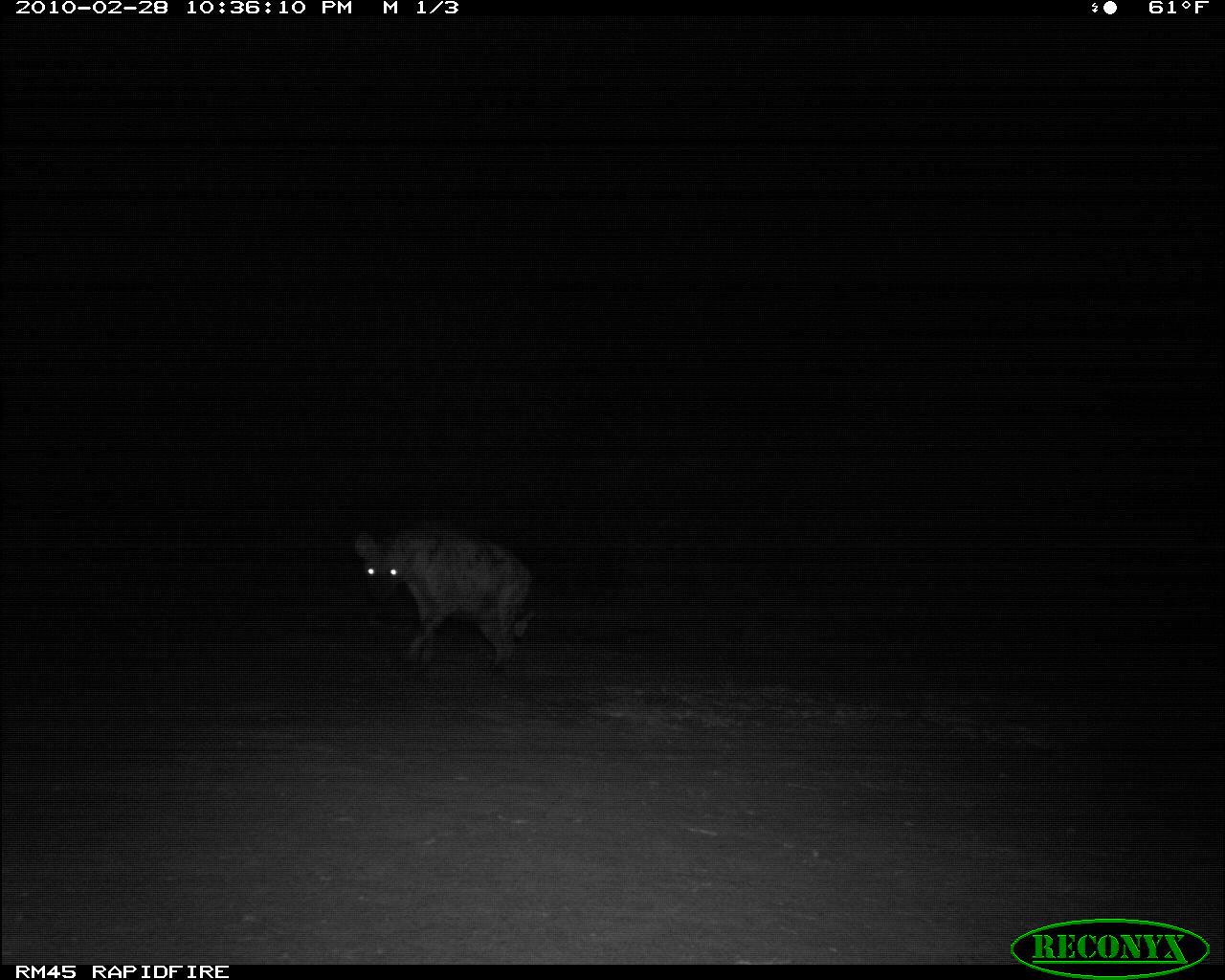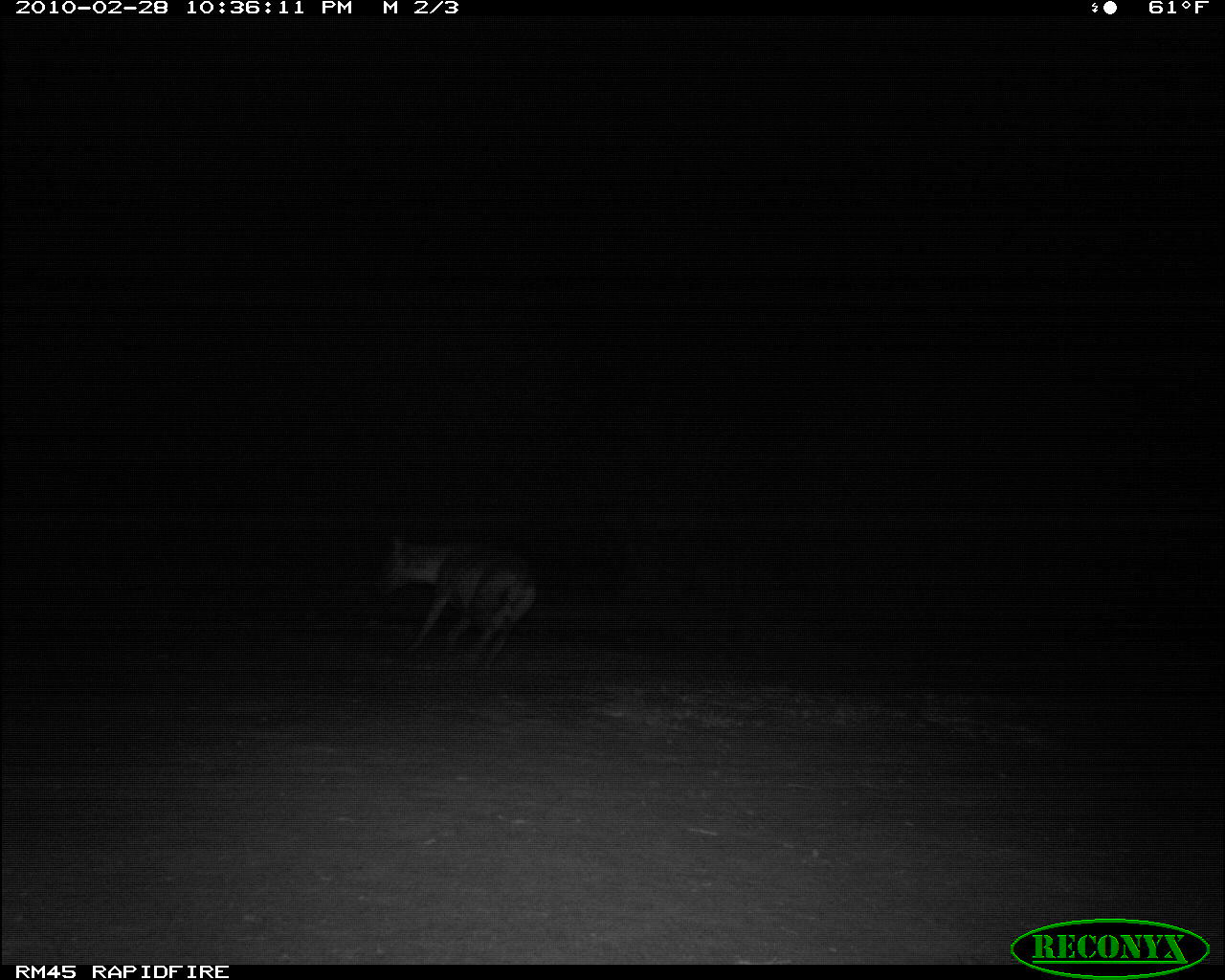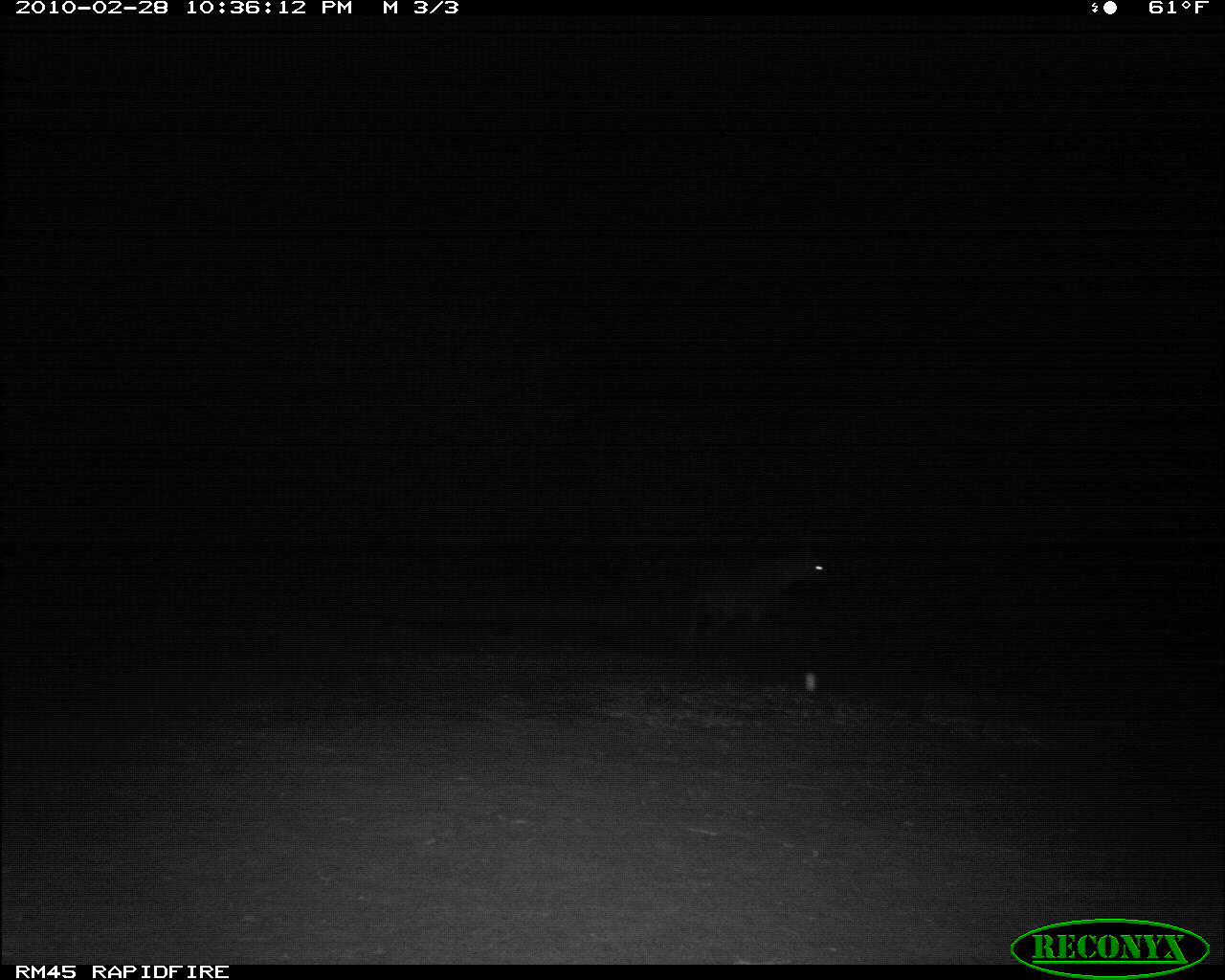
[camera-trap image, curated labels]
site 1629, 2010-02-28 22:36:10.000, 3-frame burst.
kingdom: Animalia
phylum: Chordata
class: Mammalia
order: Carnivora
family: Hyaenidae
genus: Crocuta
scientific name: Crocuta crocuta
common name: spotted hyena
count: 1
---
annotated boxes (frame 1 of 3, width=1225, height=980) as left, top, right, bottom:
crocuta crocuta: 355, 528, 536, 672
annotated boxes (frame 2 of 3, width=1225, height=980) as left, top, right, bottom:
crocuta crocuta: 377, 534, 537, 677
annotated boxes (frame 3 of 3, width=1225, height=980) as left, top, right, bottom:
crocuta crocuta: 686, 543, 827, 634